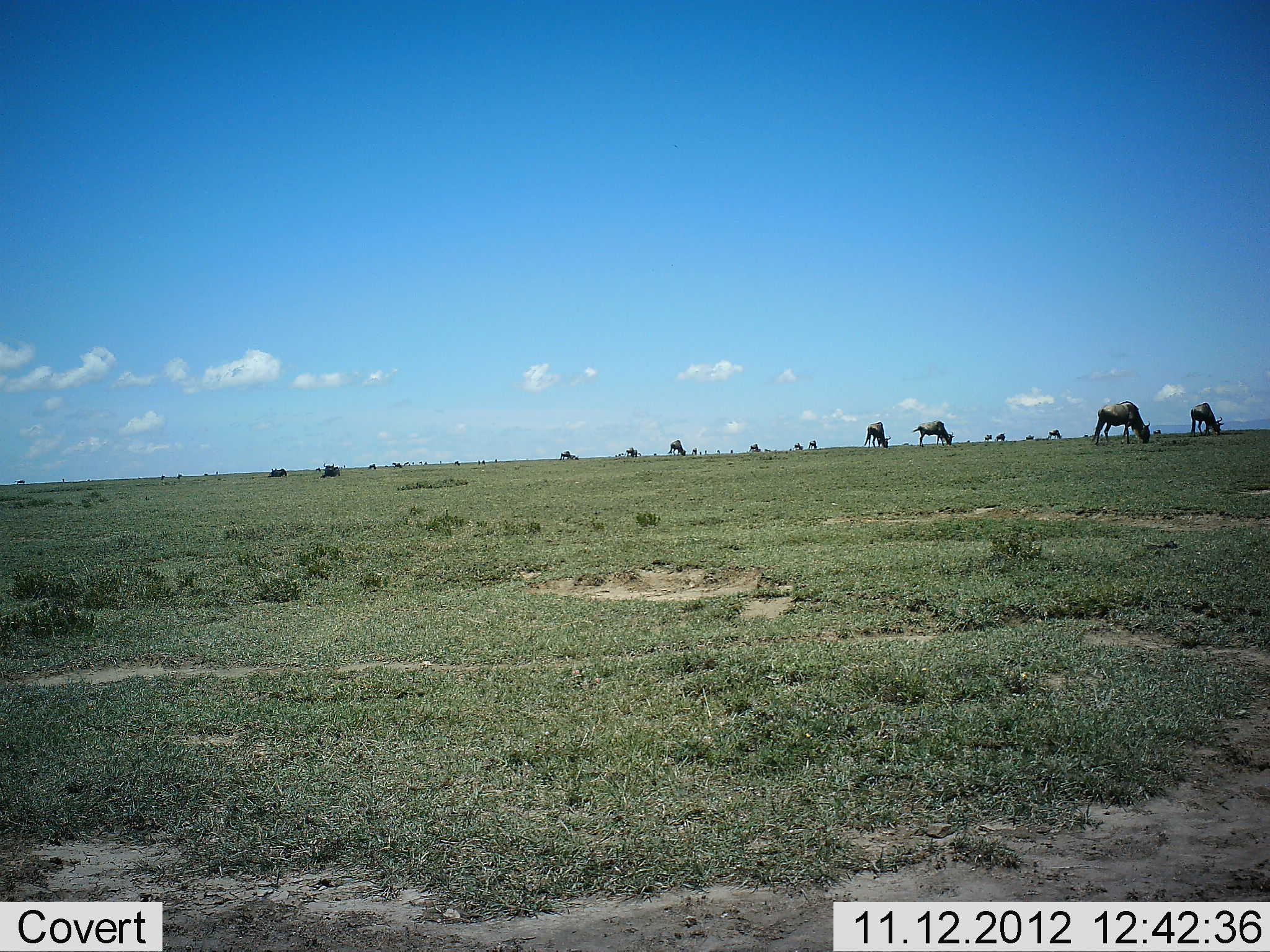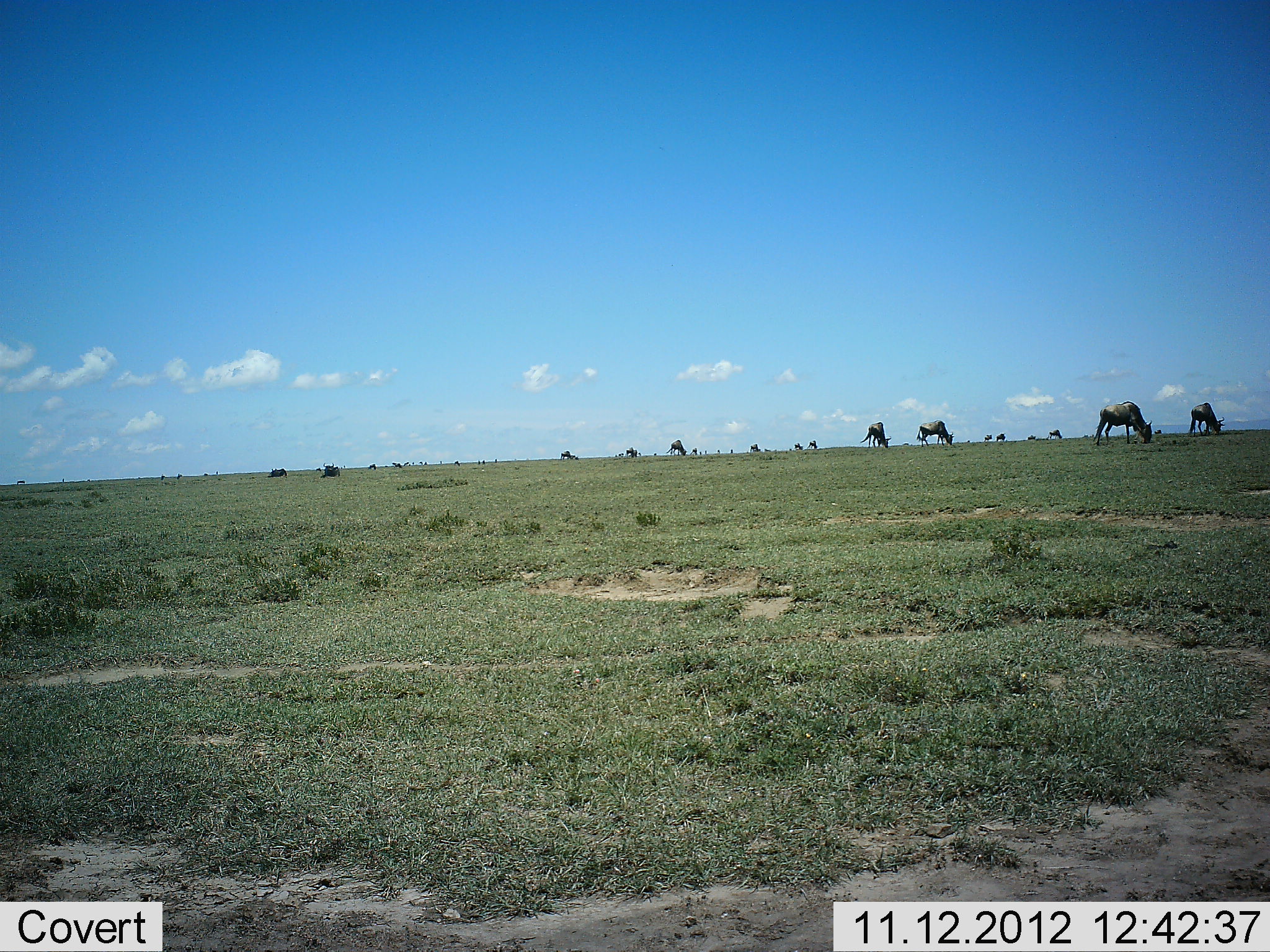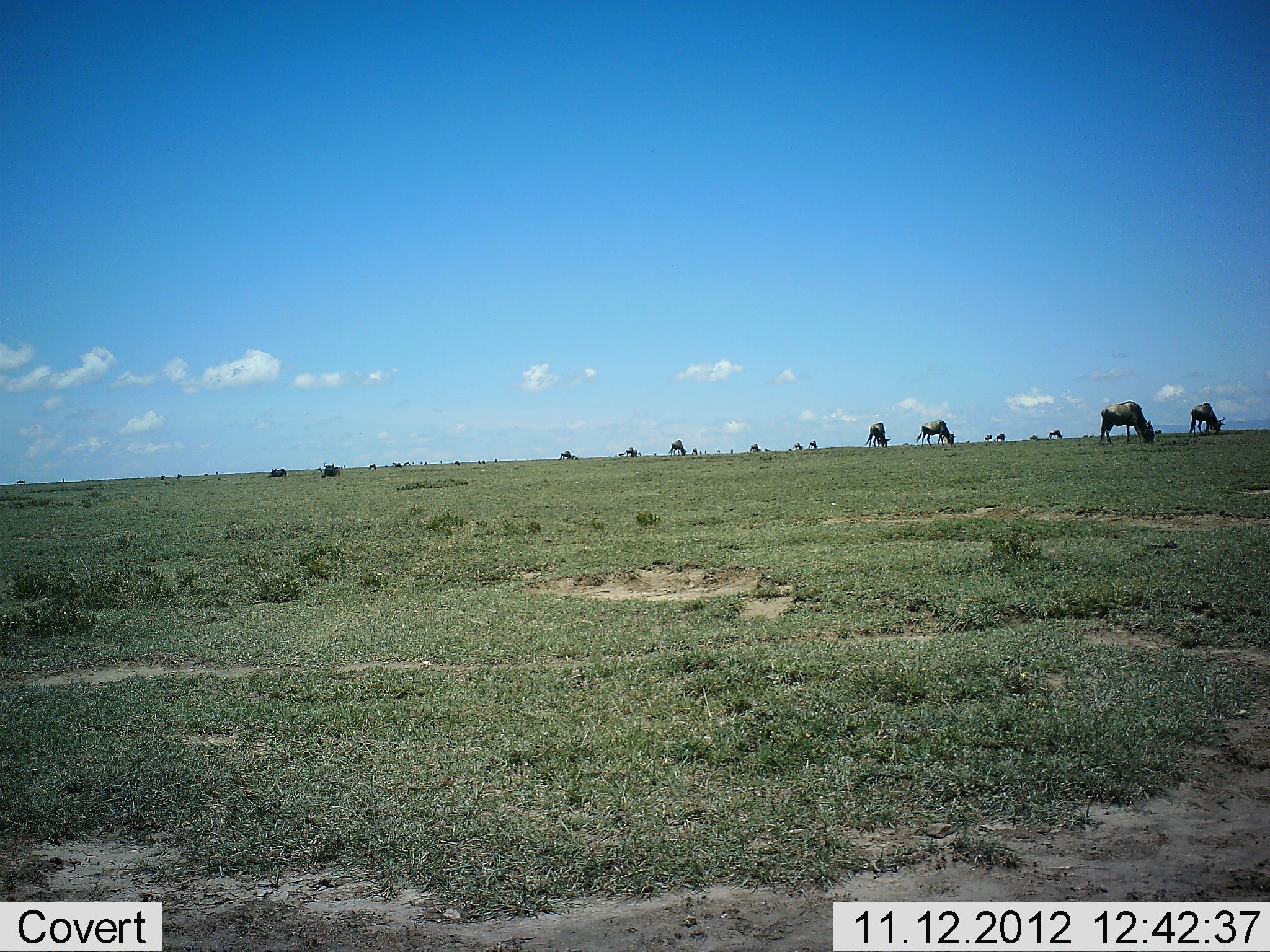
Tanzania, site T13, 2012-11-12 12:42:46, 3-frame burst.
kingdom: Animalia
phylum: Chordata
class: Mammalia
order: Artiodactyla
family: Bovidae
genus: Connochaetes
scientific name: Connochaetes taurinus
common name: blue wildebeest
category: wildebeest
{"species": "wildebeest (blue wildebeest) (Connochaetes taurinus)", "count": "11-50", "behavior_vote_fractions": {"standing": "18%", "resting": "27%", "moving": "0%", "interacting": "0%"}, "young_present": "0%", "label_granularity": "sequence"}